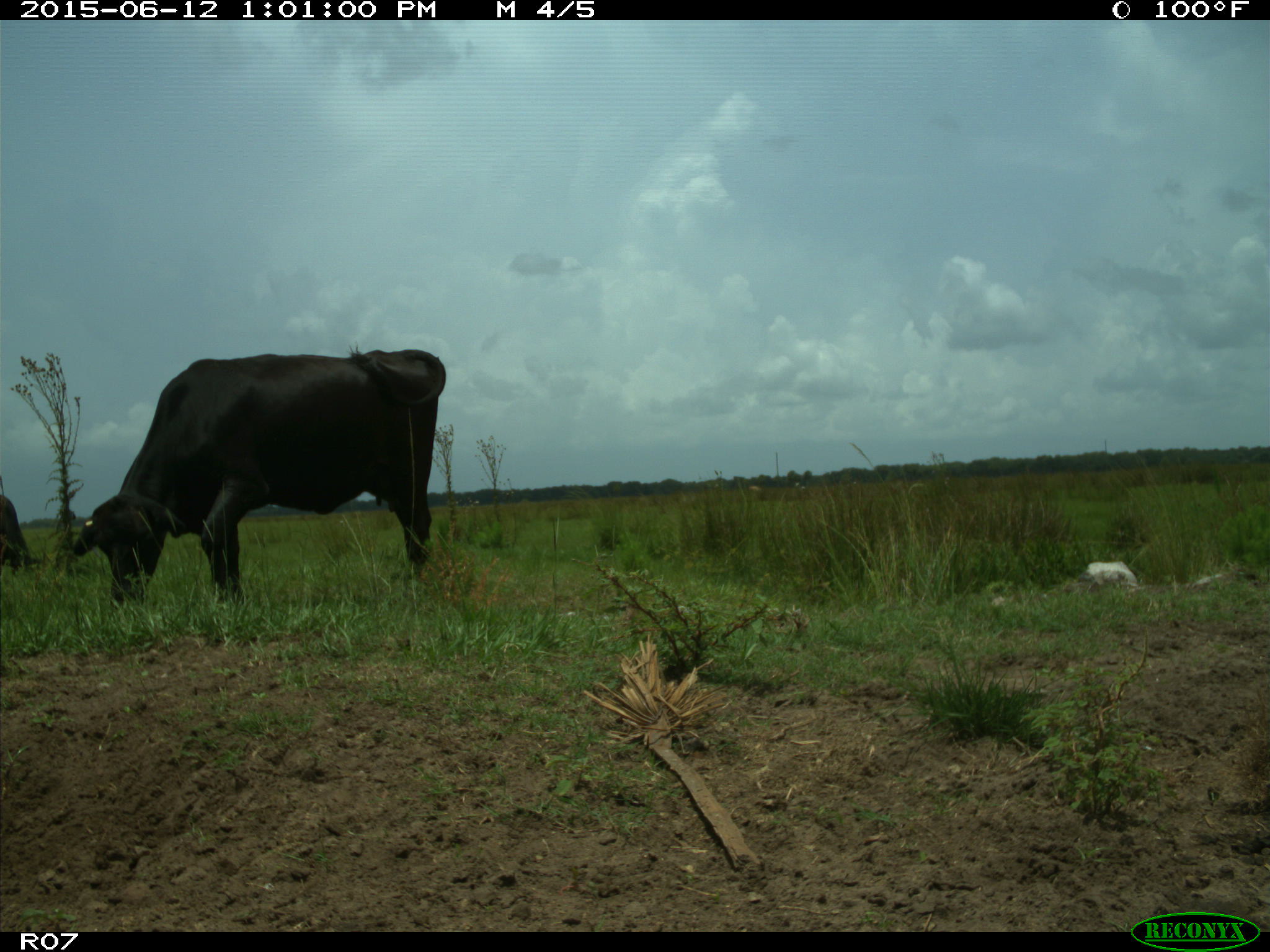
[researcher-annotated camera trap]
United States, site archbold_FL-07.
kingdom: Animalia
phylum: Chordata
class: Mammalia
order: Artiodactyla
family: Bovidae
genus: Bos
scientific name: Bos taurus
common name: domestic cow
Bos taurus (domestic cow).